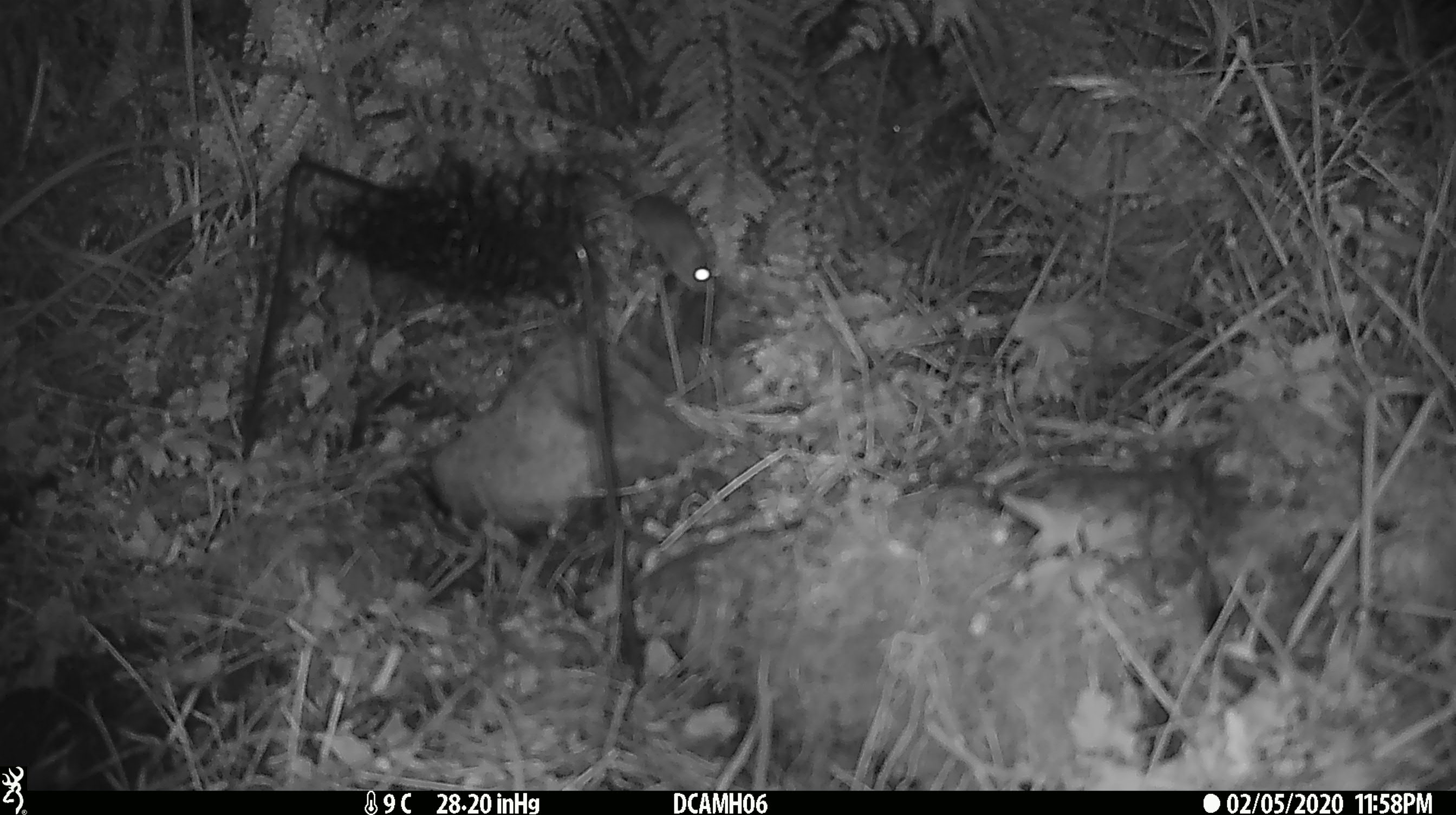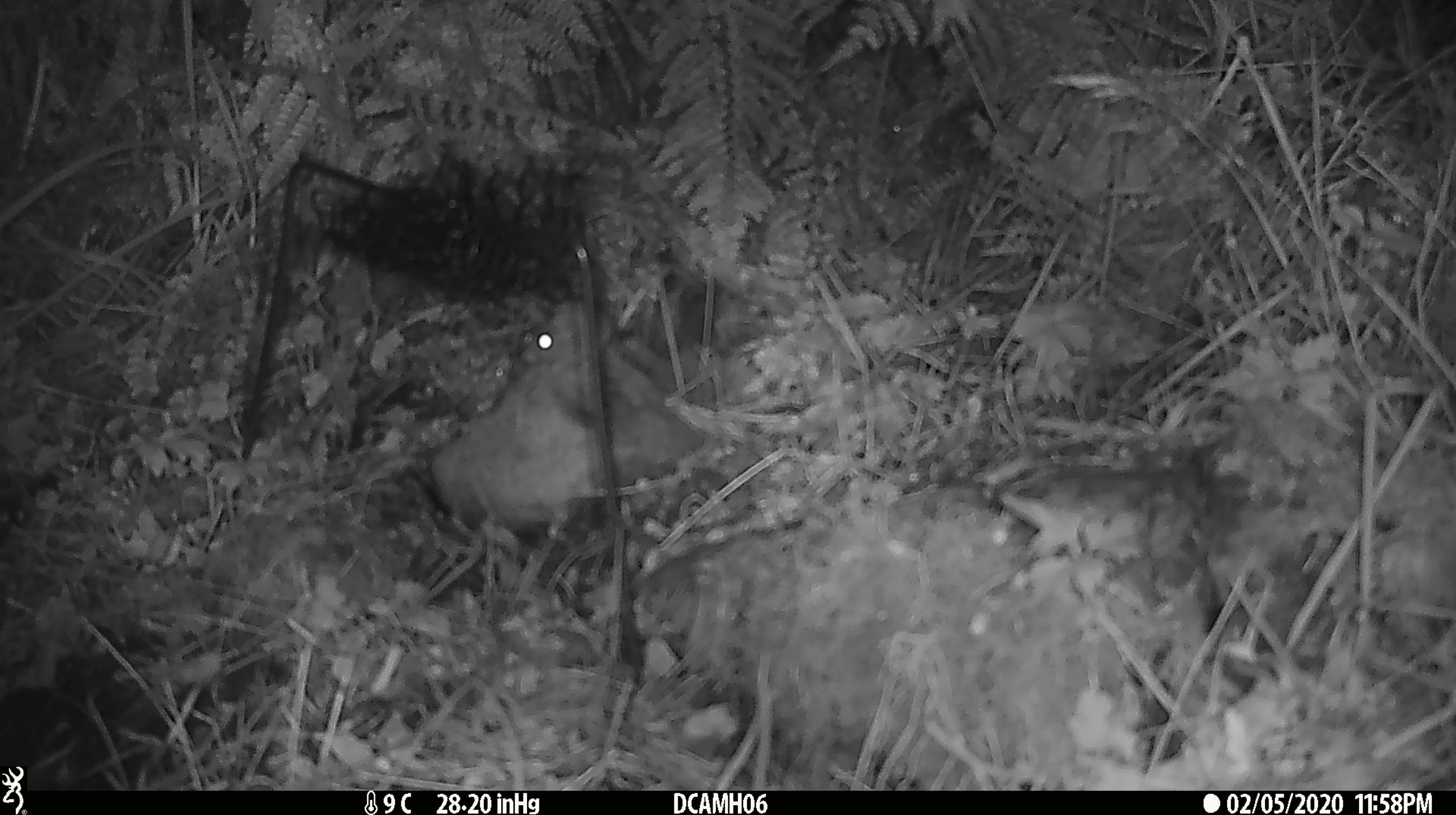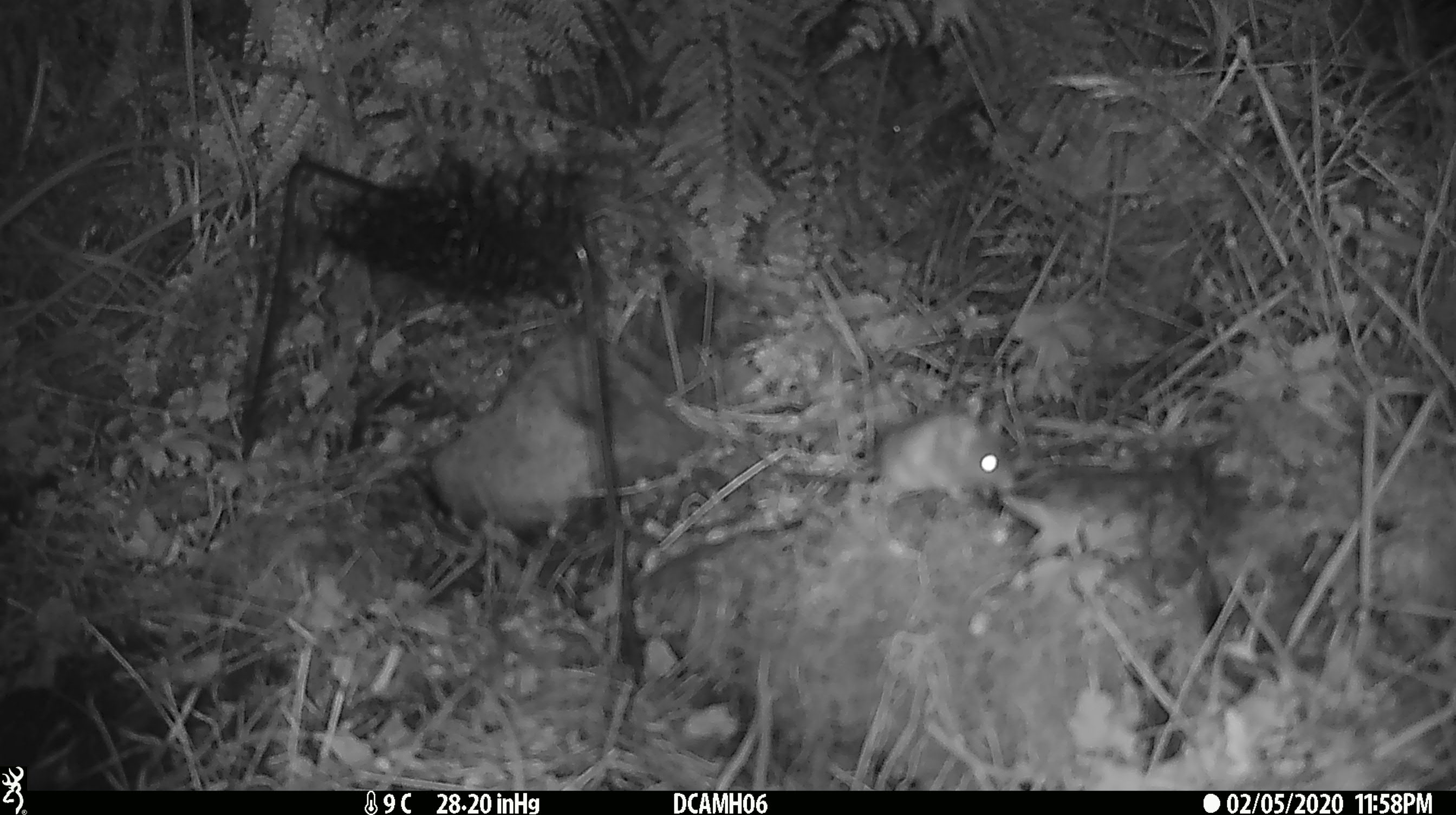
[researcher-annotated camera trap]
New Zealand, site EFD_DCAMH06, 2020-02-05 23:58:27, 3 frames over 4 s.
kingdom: Animalia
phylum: Chordata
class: Mammalia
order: Rodentia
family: Muridae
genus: Mus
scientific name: Mus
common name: mouse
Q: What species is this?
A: Mouse (Mus).